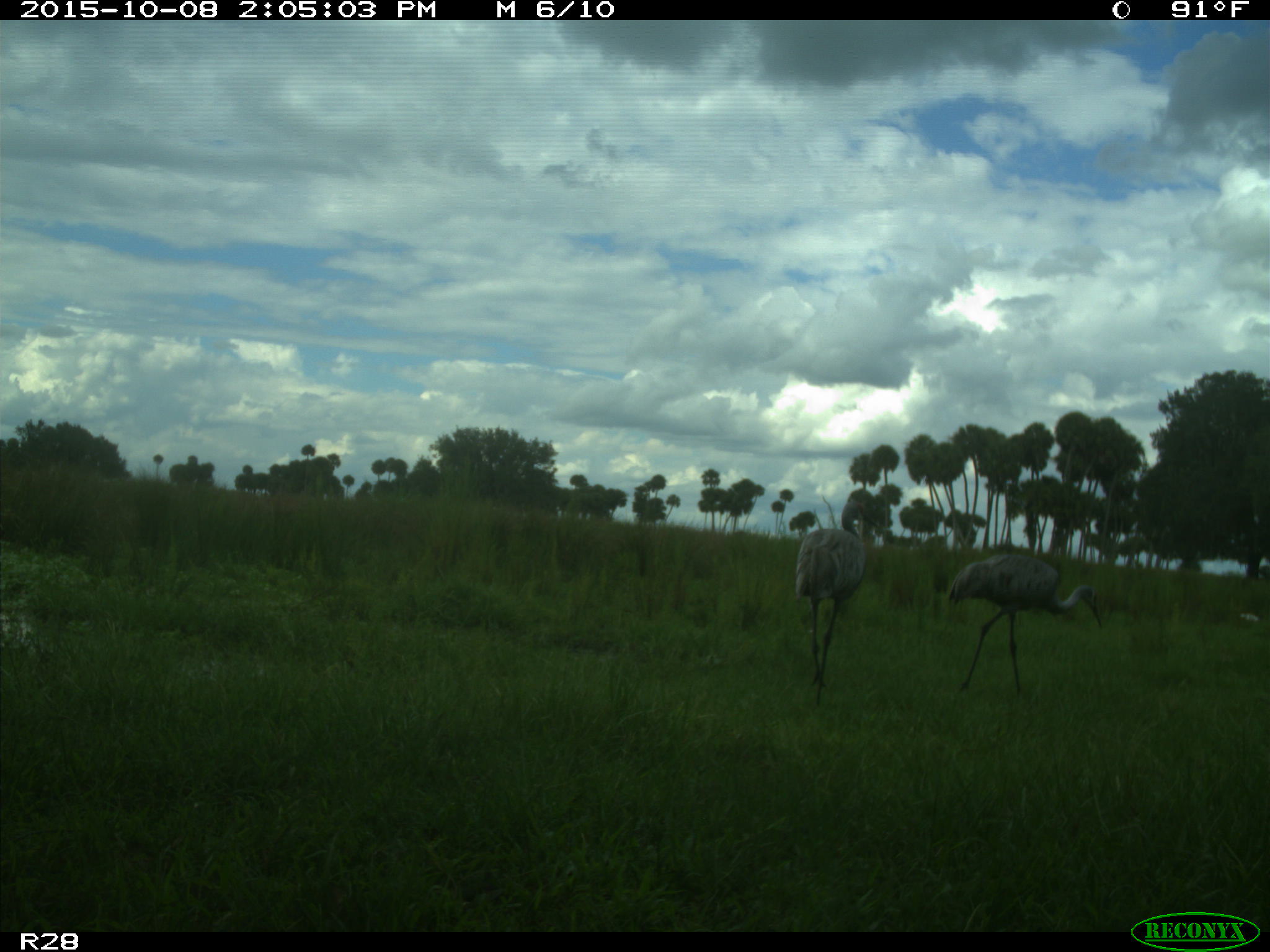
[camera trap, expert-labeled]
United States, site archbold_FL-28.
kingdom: Animalia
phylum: Chordata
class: Aves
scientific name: Aves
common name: birds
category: unidentified bird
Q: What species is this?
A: Unidentified bird (birds) (Aves).